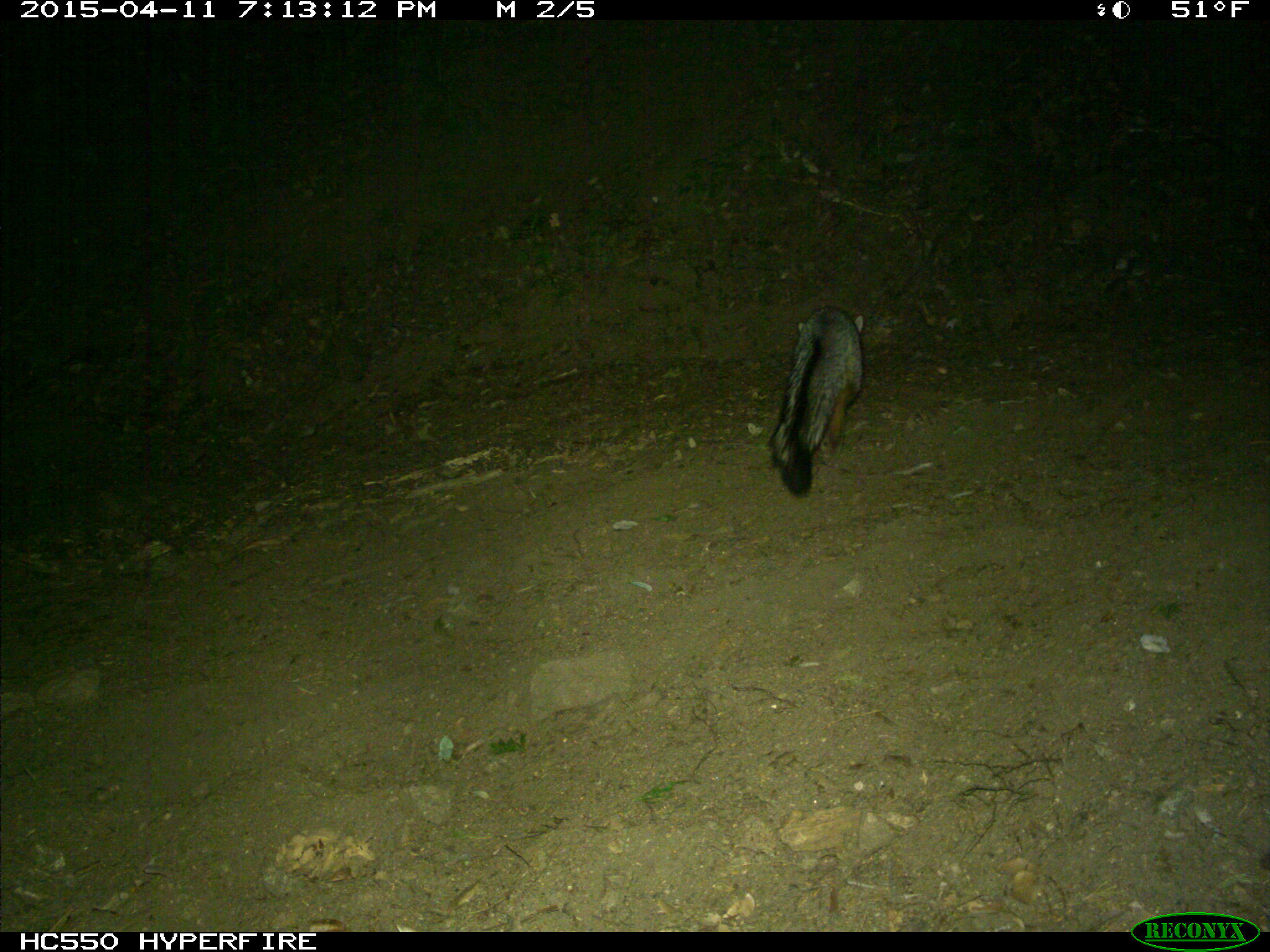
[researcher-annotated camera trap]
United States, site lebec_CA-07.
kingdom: Animalia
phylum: Chordata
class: Mammalia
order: Carnivora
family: Canidae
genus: Urocyon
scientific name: Urocyon cinereoargenteus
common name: gray fox